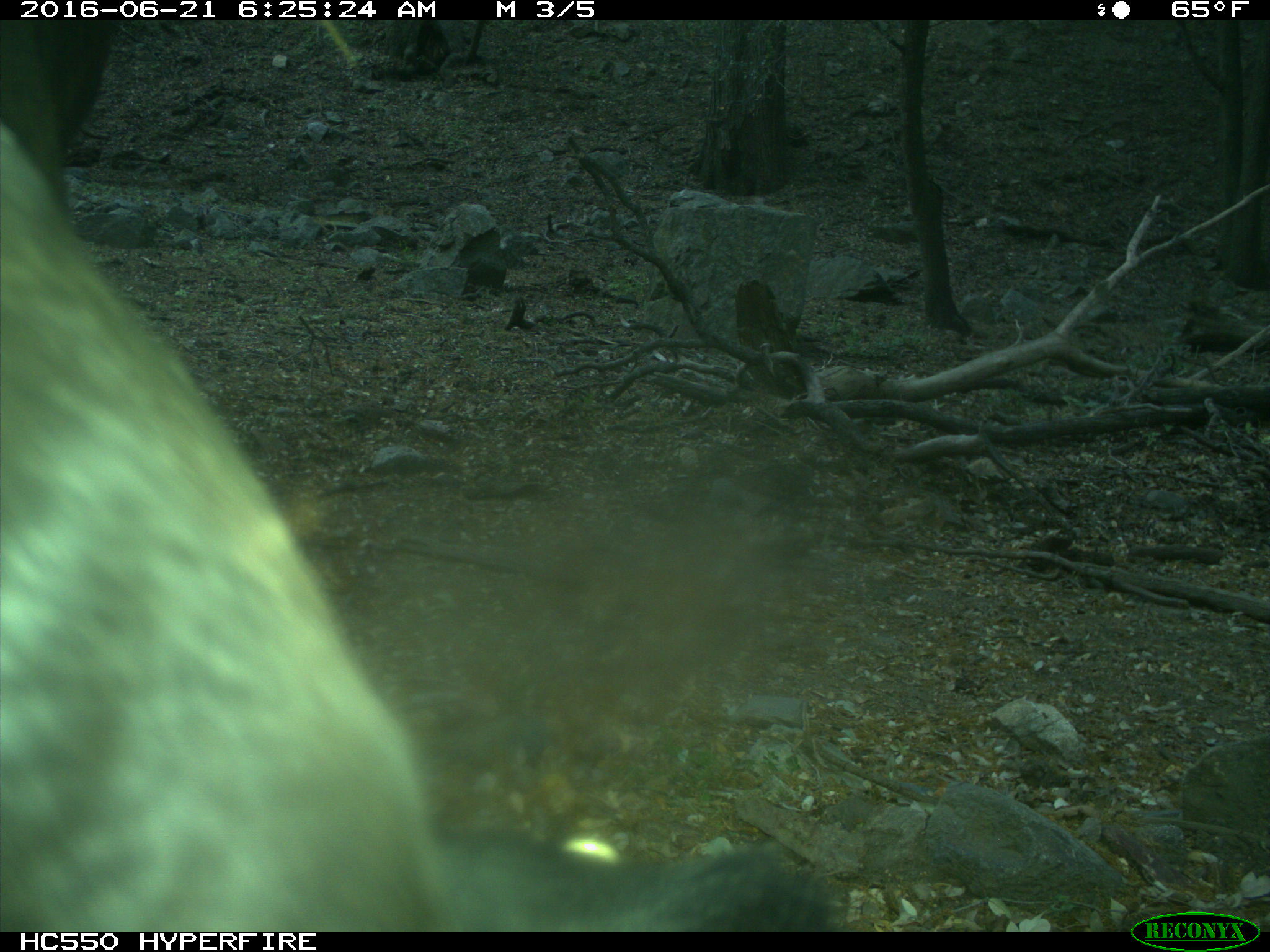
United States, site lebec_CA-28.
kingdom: Animalia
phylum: Chordata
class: Mammalia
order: Artiodactyla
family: Bovidae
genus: Bos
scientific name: Bos taurus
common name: domestic cow